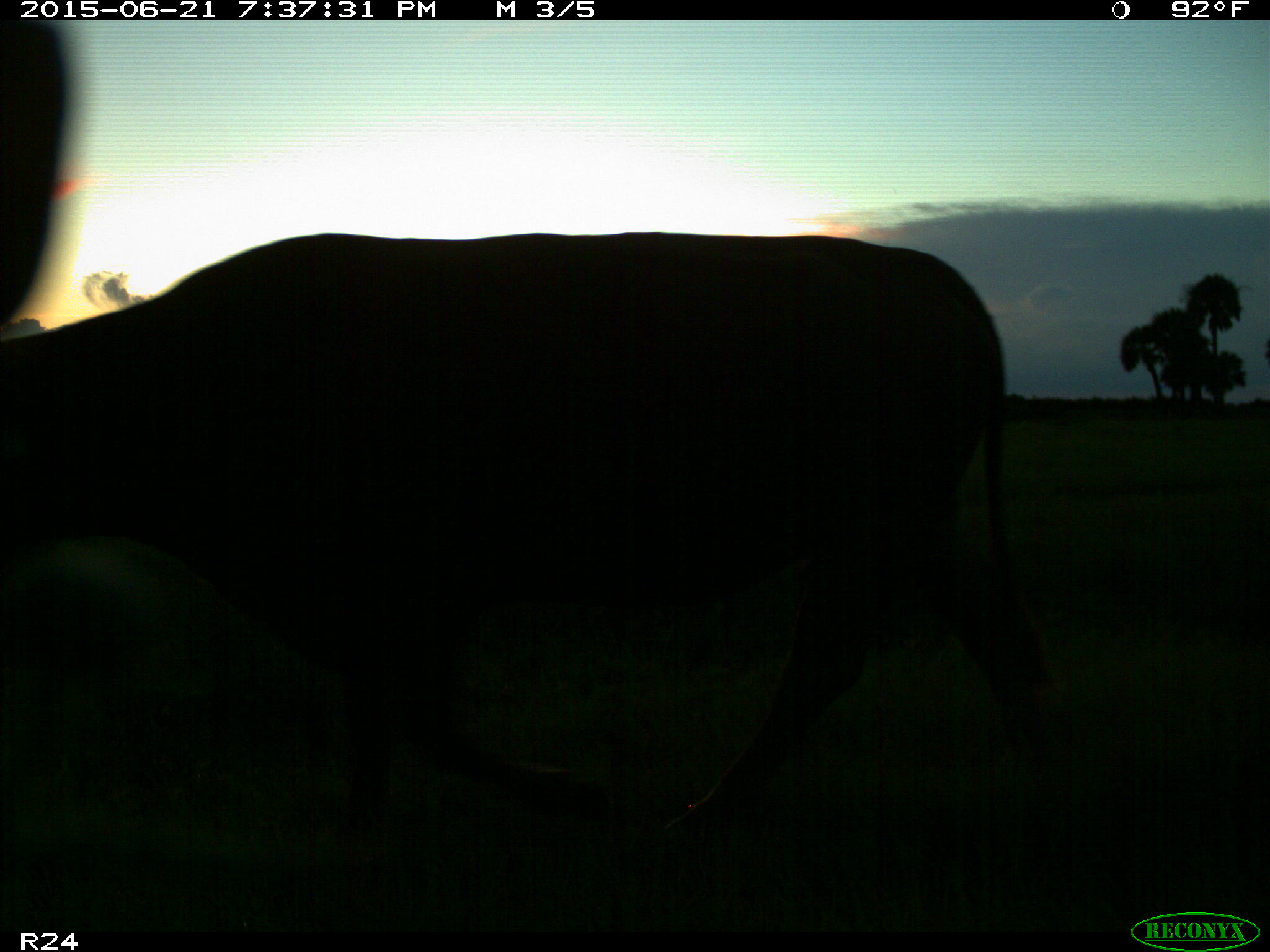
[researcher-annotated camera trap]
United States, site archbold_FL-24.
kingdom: Animalia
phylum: Chordata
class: Mammalia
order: Artiodactyla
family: Bovidae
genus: Bos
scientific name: Bos taurus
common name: domestic cow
Bos taurus (domestic cow).